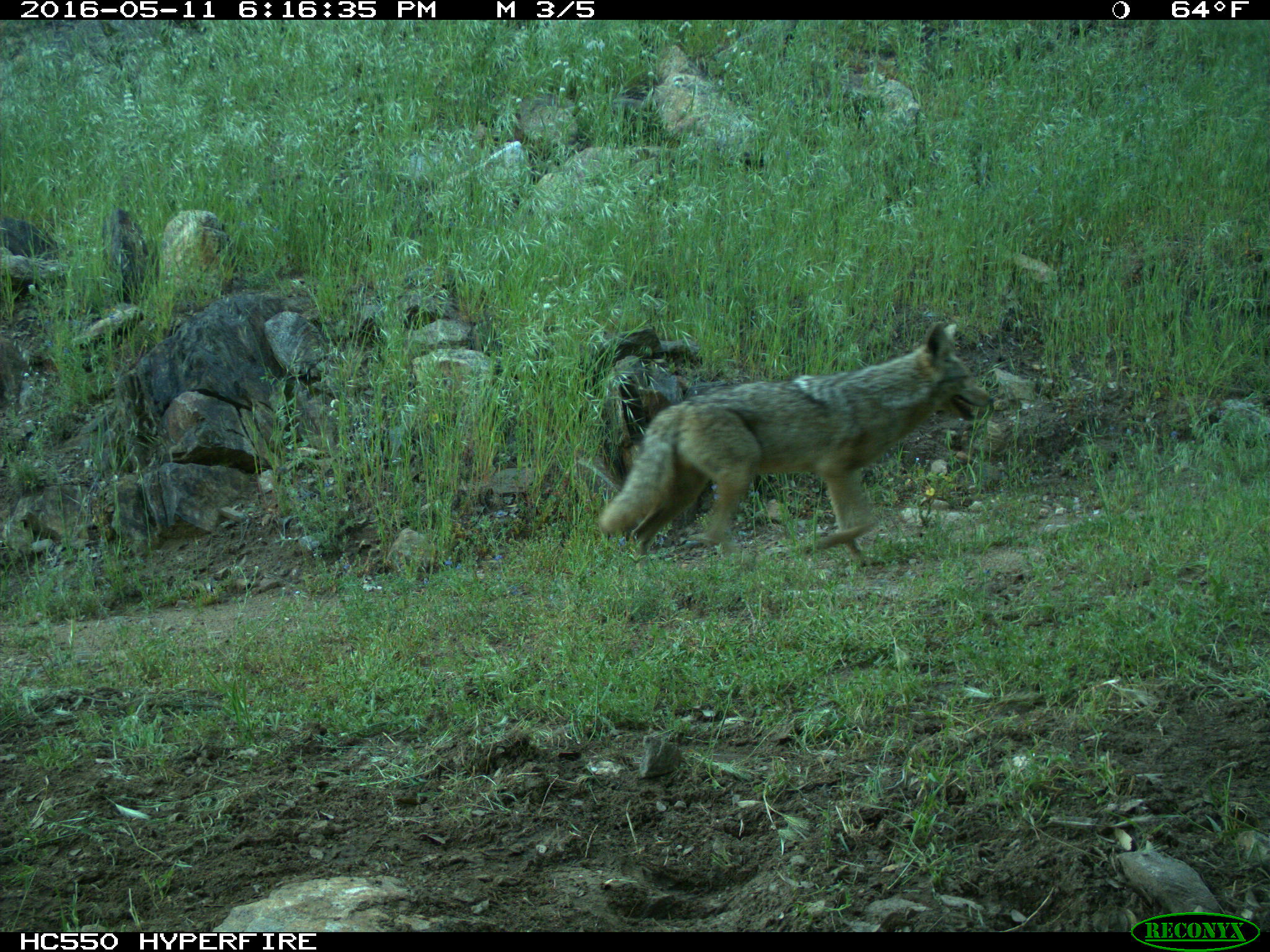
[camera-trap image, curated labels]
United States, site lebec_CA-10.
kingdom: Animalia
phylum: Chordata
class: Mammalia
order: Carnivora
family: Canidae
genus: Canis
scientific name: Canis latrans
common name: coyote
Canis latrans (coyote).